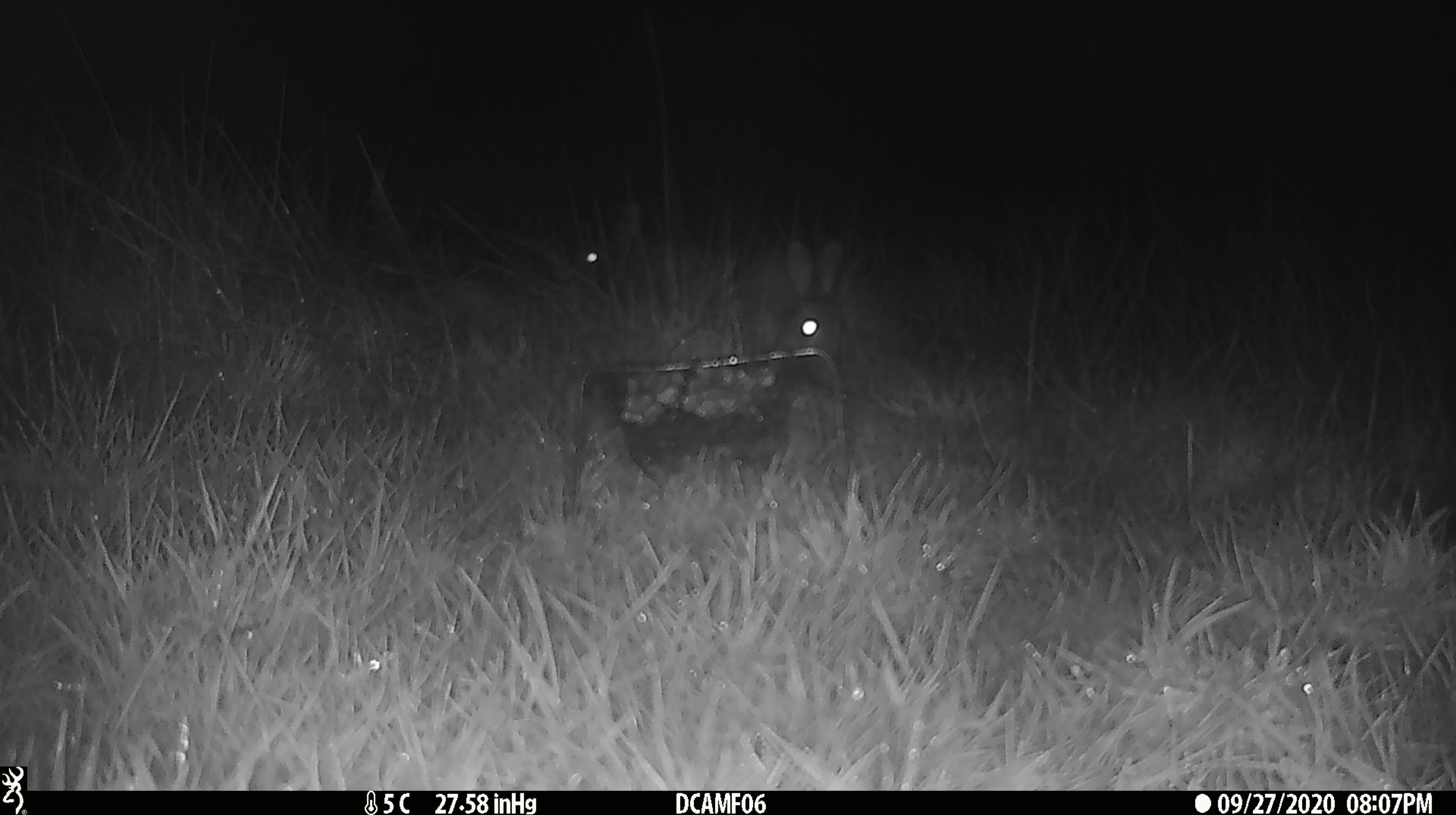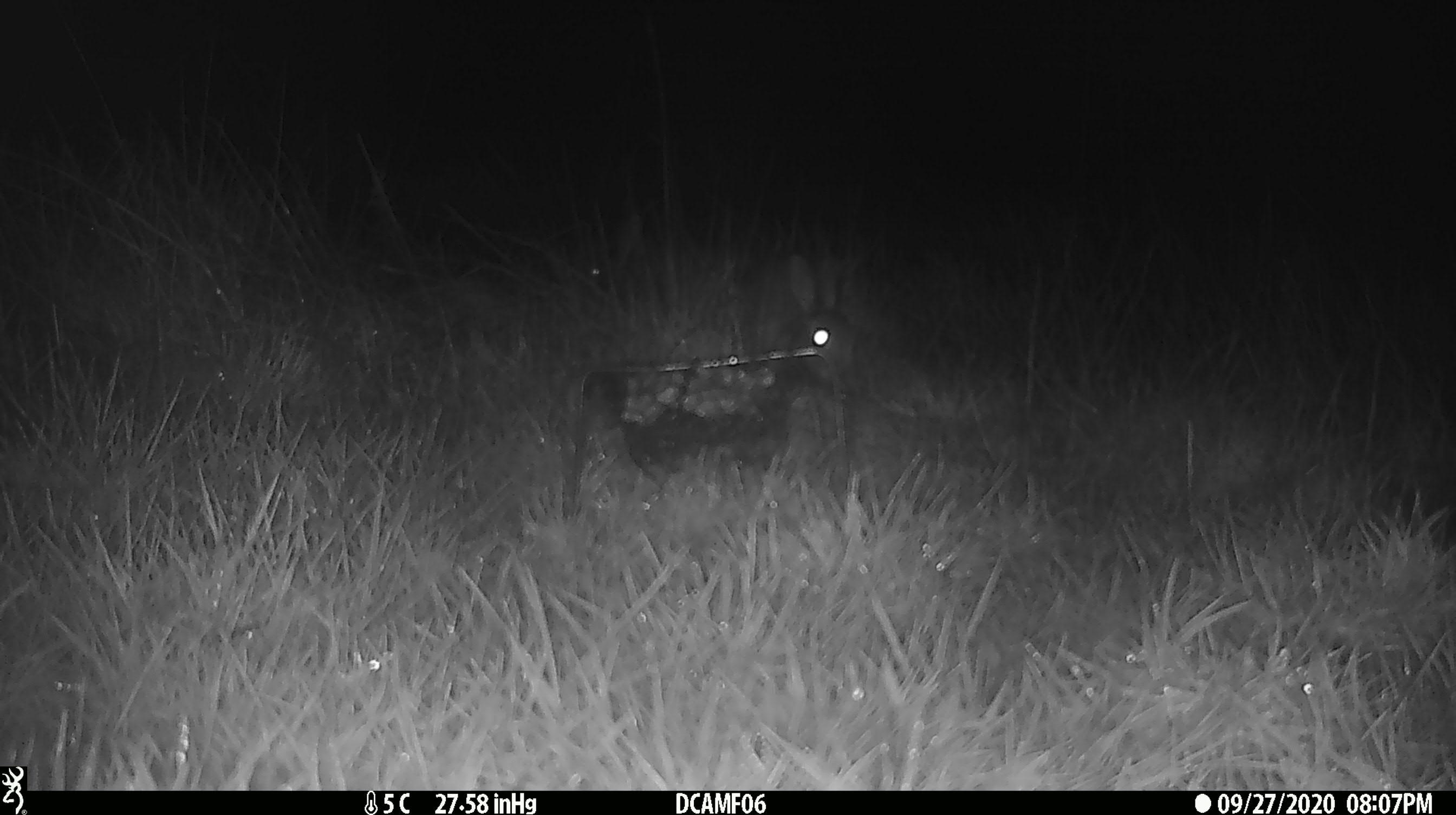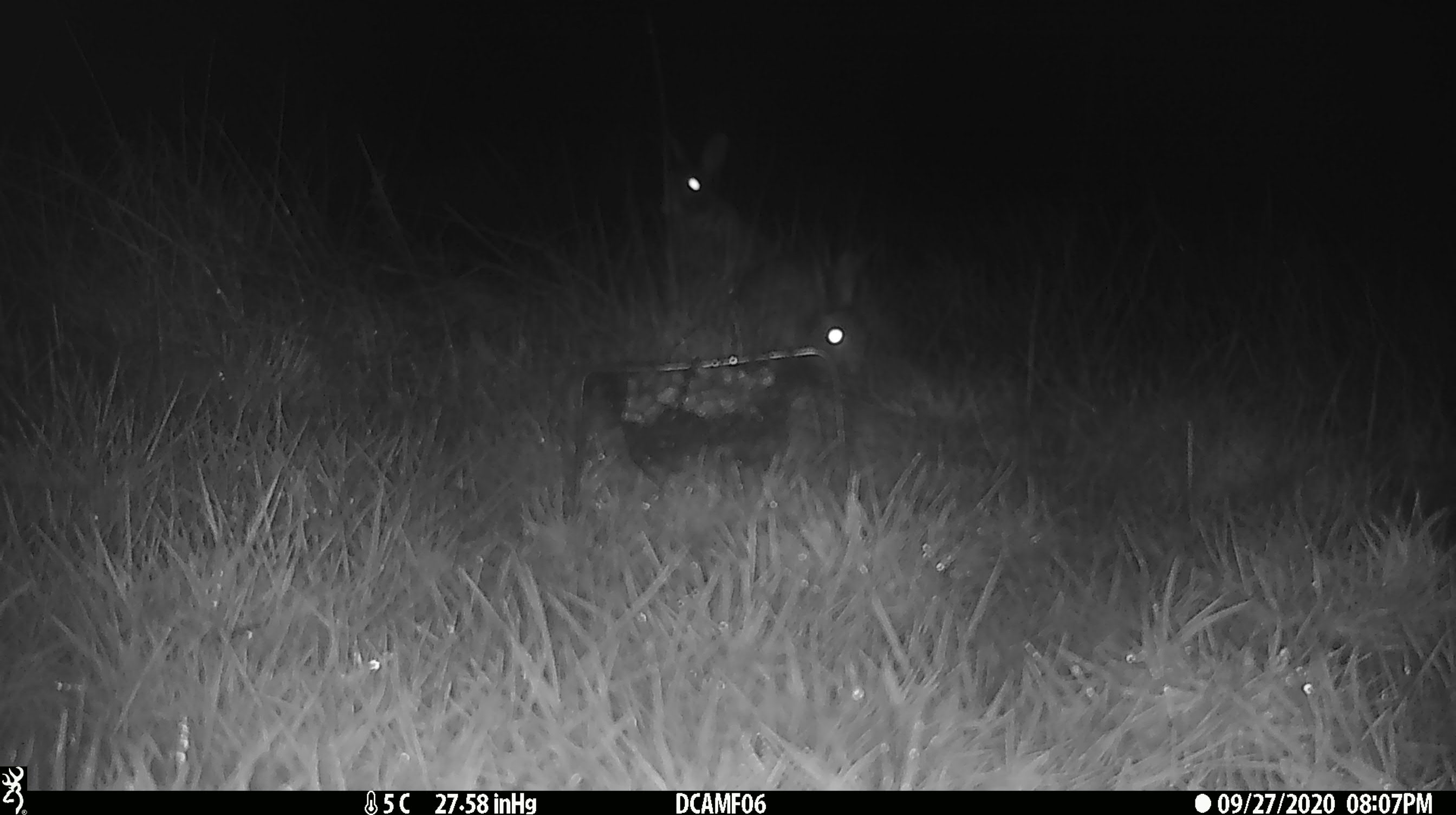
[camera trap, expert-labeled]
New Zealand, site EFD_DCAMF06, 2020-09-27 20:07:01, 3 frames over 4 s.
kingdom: Animalia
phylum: Chordata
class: Mammalia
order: Lagomorpha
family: Leporidae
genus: Oryctolagus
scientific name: Oryctolagus cuniculus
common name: european rabbit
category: rabbit